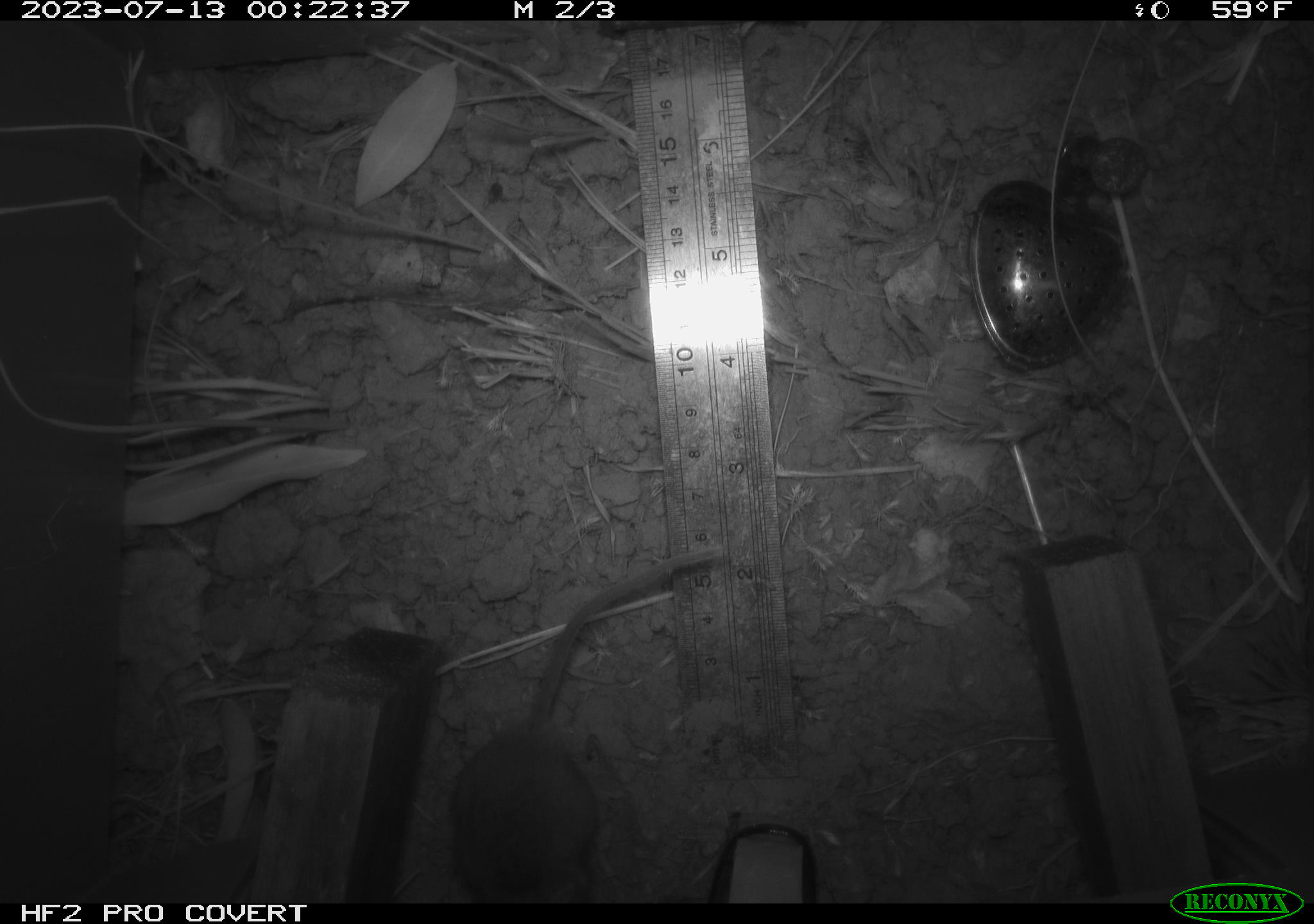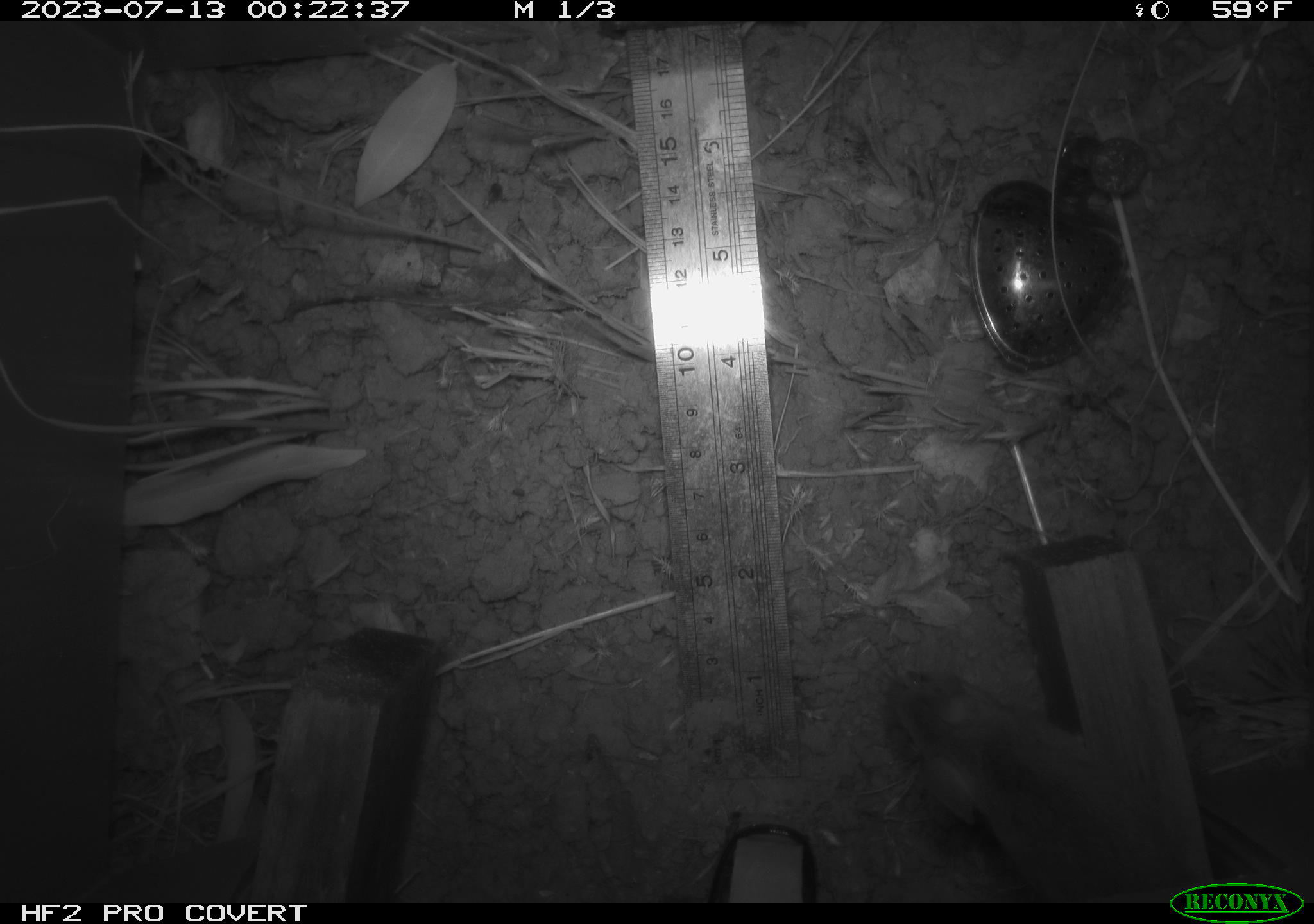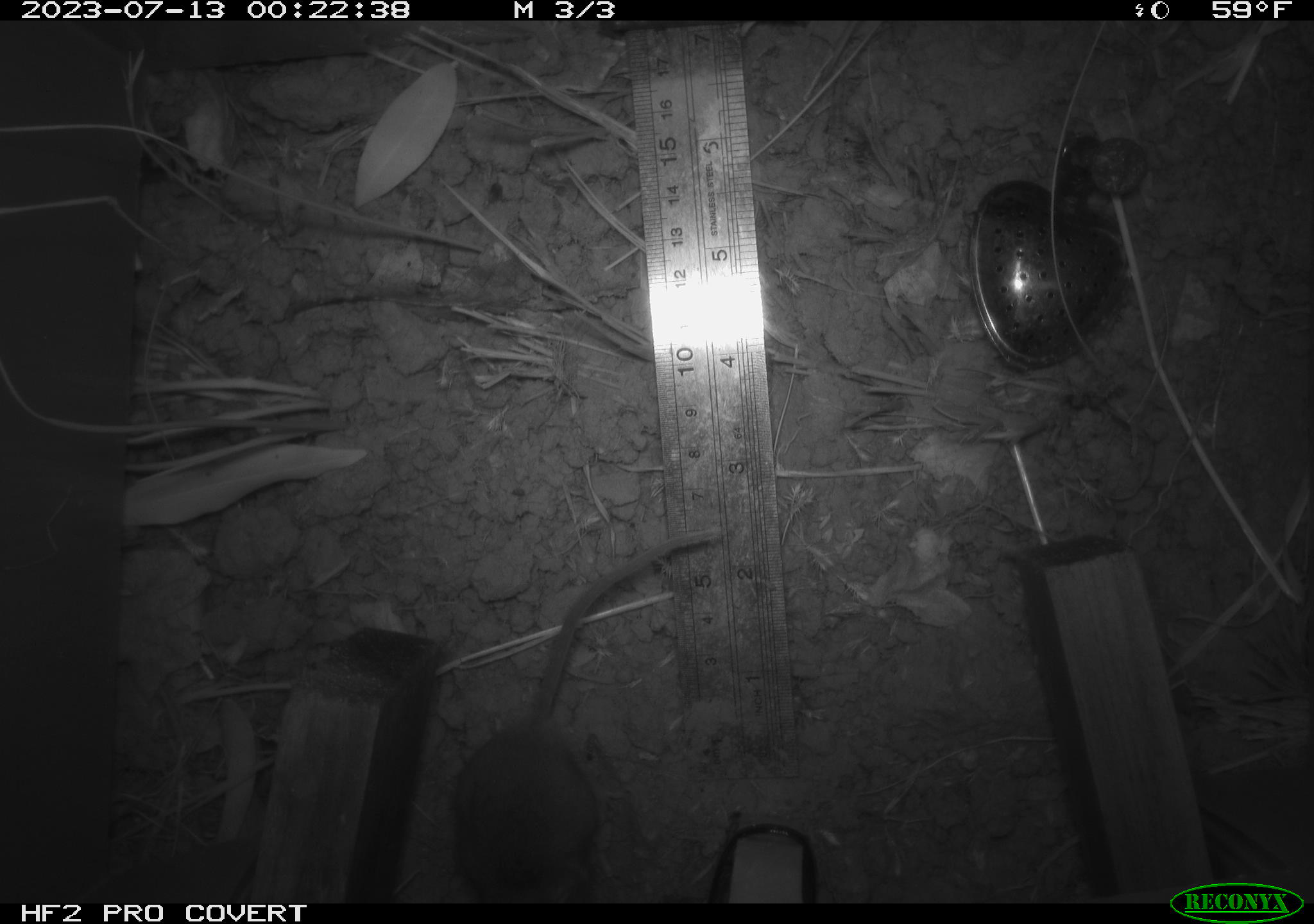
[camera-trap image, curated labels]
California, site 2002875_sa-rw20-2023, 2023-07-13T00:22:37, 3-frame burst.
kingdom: Animalia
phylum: Chordata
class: Mammalia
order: Rodentia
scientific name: Rodentia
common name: mouse species